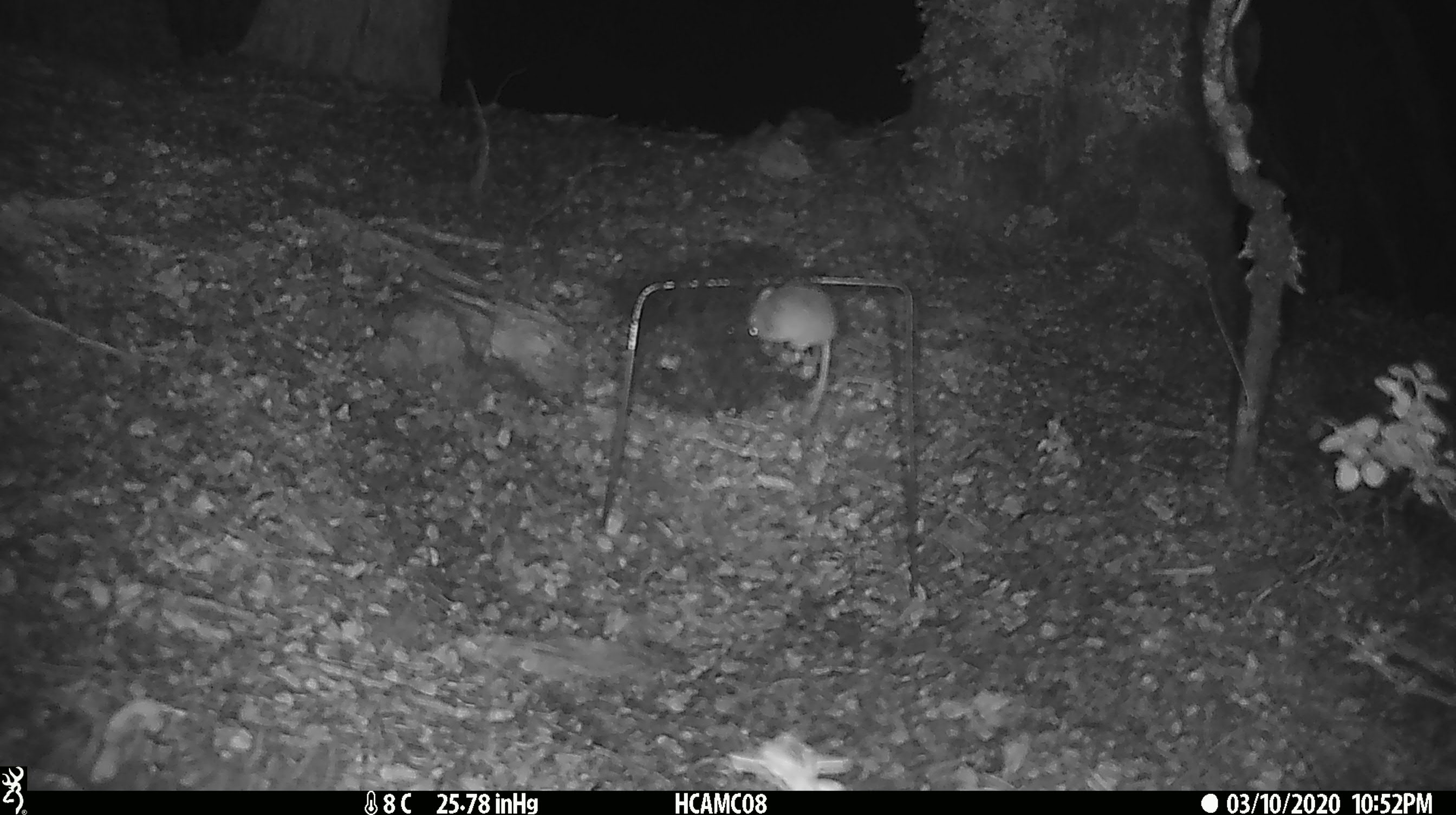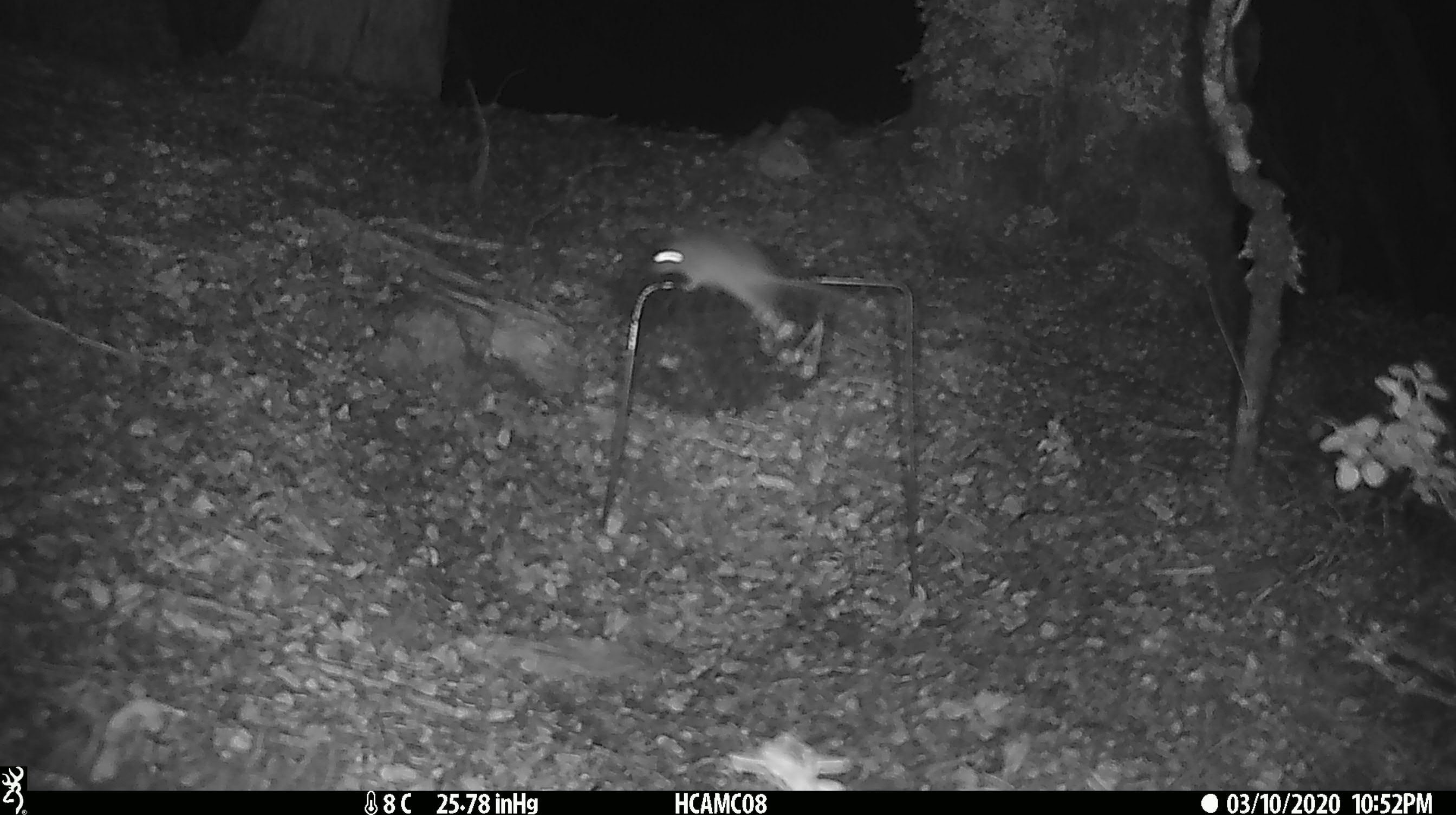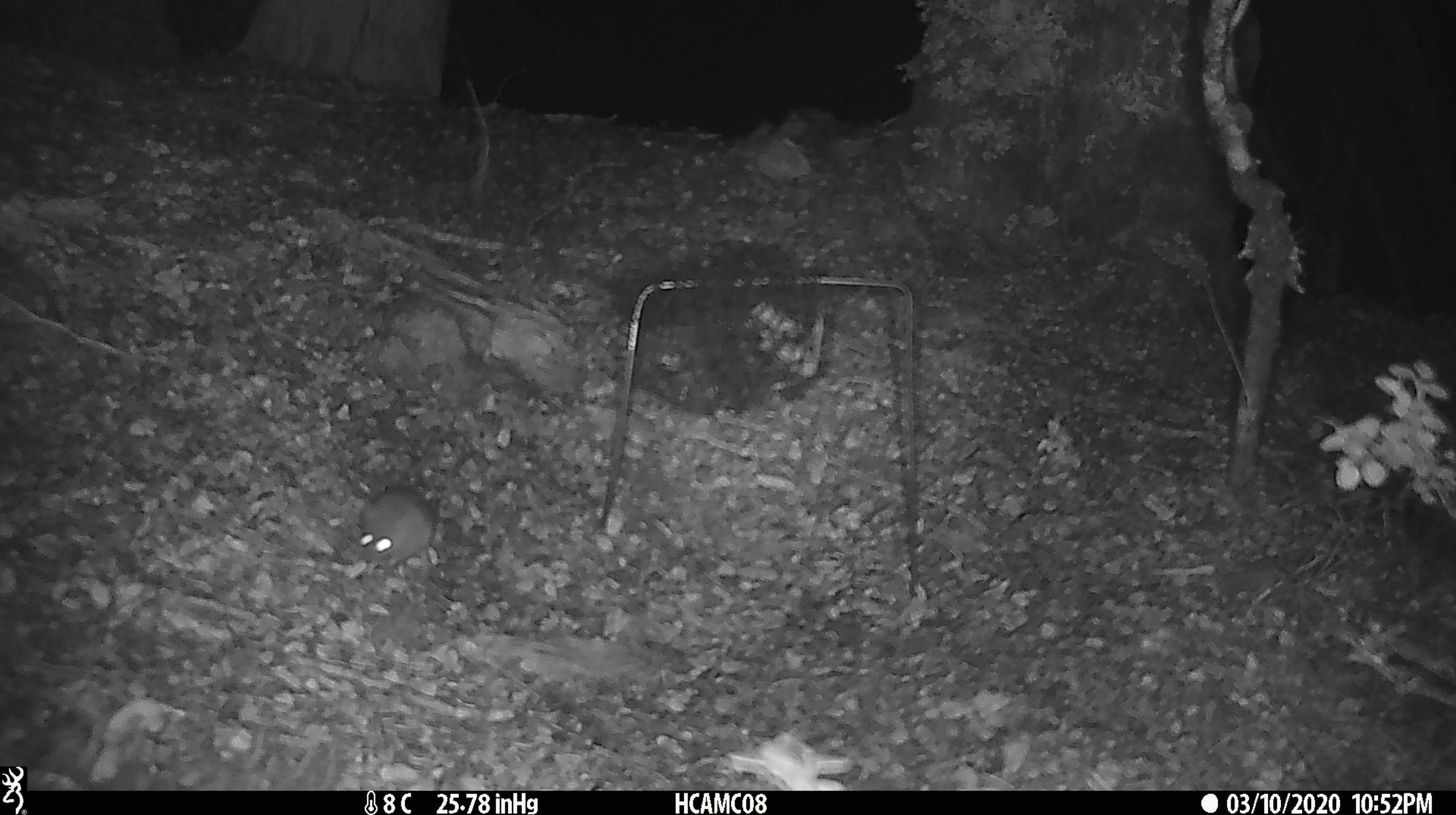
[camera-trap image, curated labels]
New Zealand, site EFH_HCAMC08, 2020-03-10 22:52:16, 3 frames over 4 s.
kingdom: Animalia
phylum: Chordata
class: Mammalia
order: Rodentia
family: Muridae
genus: Mus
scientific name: Mus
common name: mouse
Mouse (Mus).